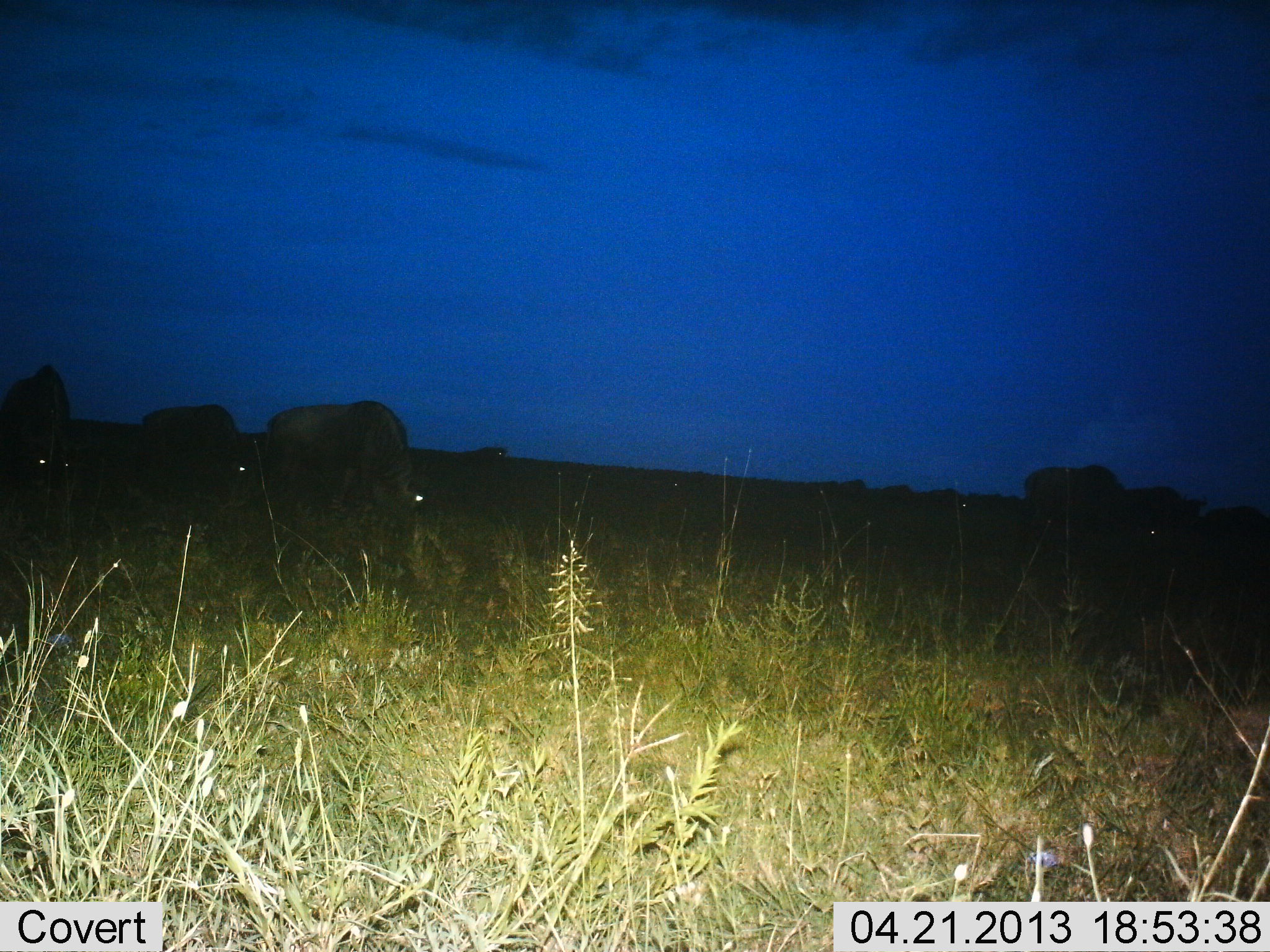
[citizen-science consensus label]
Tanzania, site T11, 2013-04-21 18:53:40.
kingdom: Animalia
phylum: Chordata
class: Mammalia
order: Artiodactyla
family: Bovidae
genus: Connochaetes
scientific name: Connochaetes taurinus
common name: blue wildebeest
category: wildebeest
Wildebeest (blue wildebeest) (Connochaetes taurinus), count 8. Behavior (volunteer vote fractions): standing 38%, resting 0%, moving 15%, interacting 0%. Young present (vote fraction): 0%. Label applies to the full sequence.